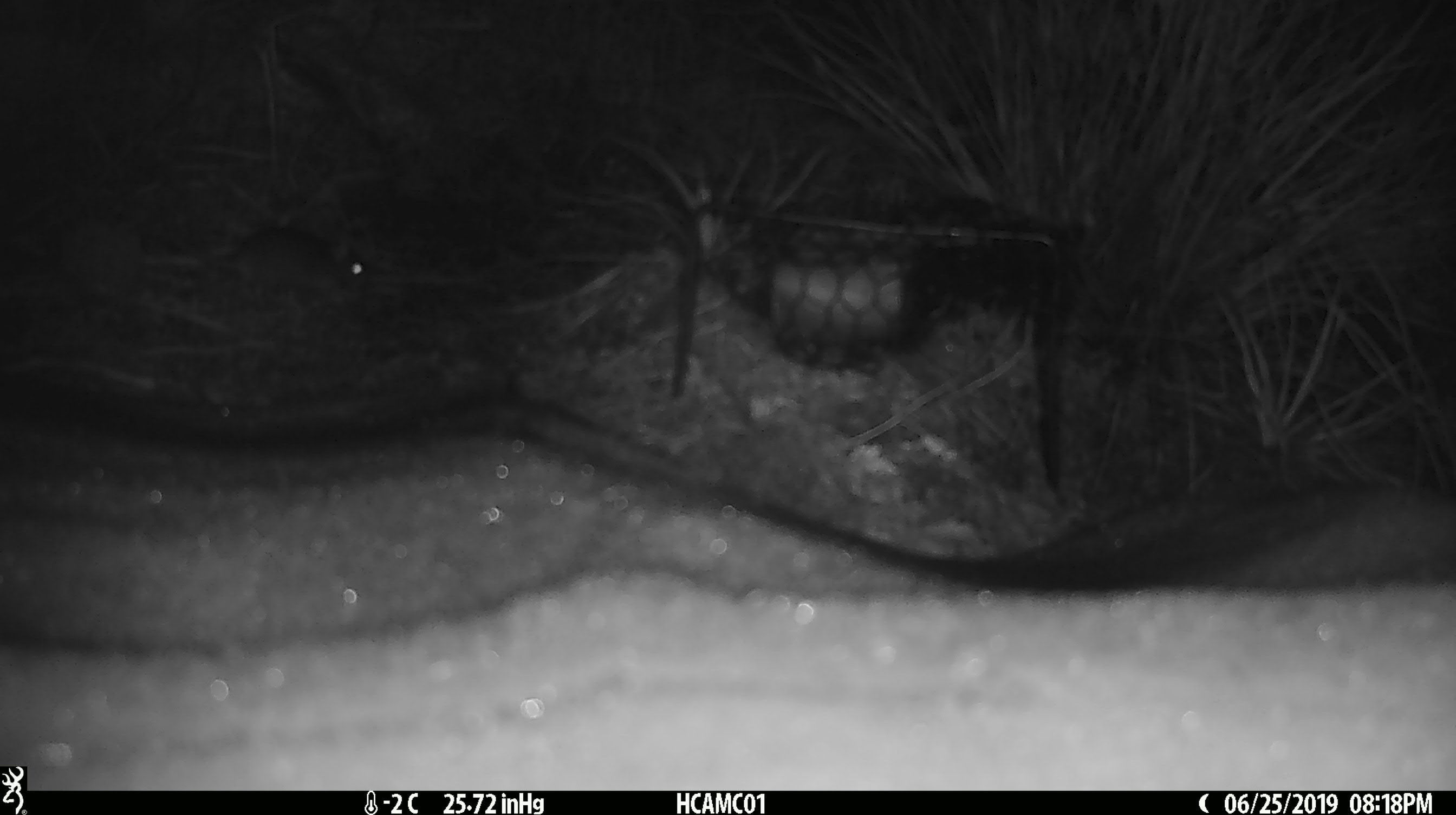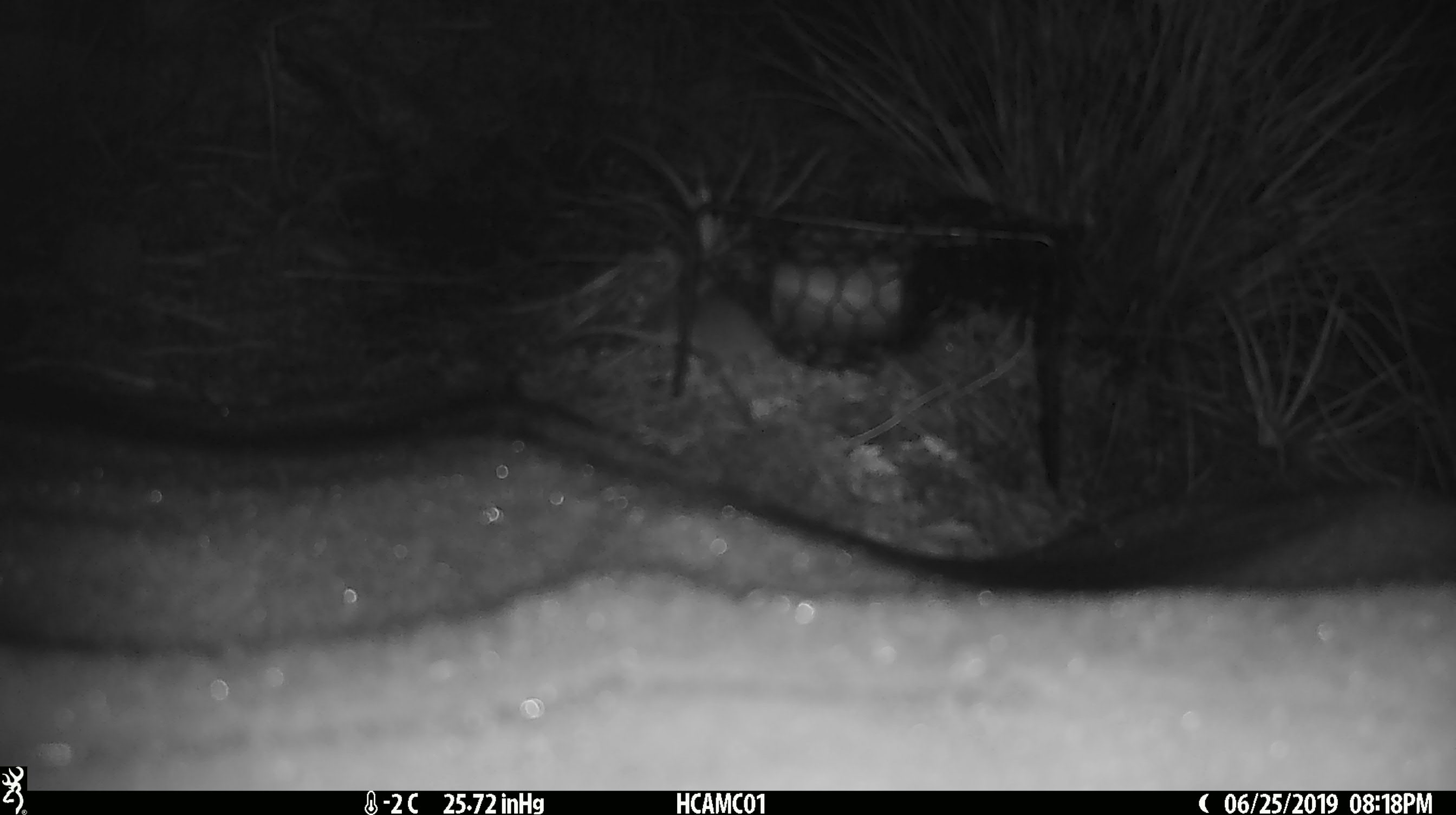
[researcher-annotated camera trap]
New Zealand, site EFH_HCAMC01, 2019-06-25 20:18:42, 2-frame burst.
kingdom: Animalia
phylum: Chordata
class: Mammalia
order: Rodentia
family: Muridae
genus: Mus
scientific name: Mus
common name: mouse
Mouse (Mus).